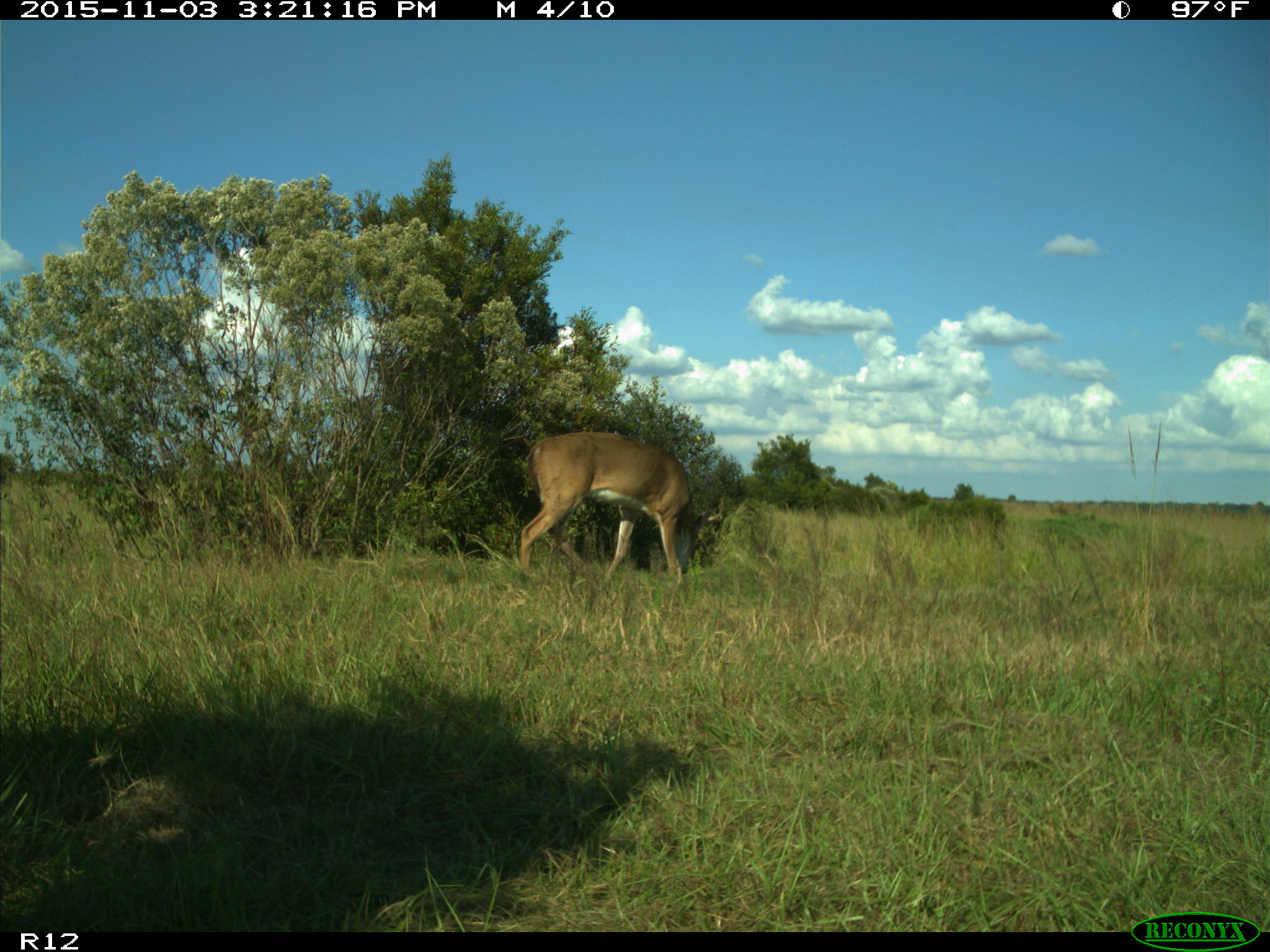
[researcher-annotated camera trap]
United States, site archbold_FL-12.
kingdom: Animalia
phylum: Chordata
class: Mammalia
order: Artiodactyla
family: Cervidae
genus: Odocoileus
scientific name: Odocoileus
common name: deer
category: unidentified deer